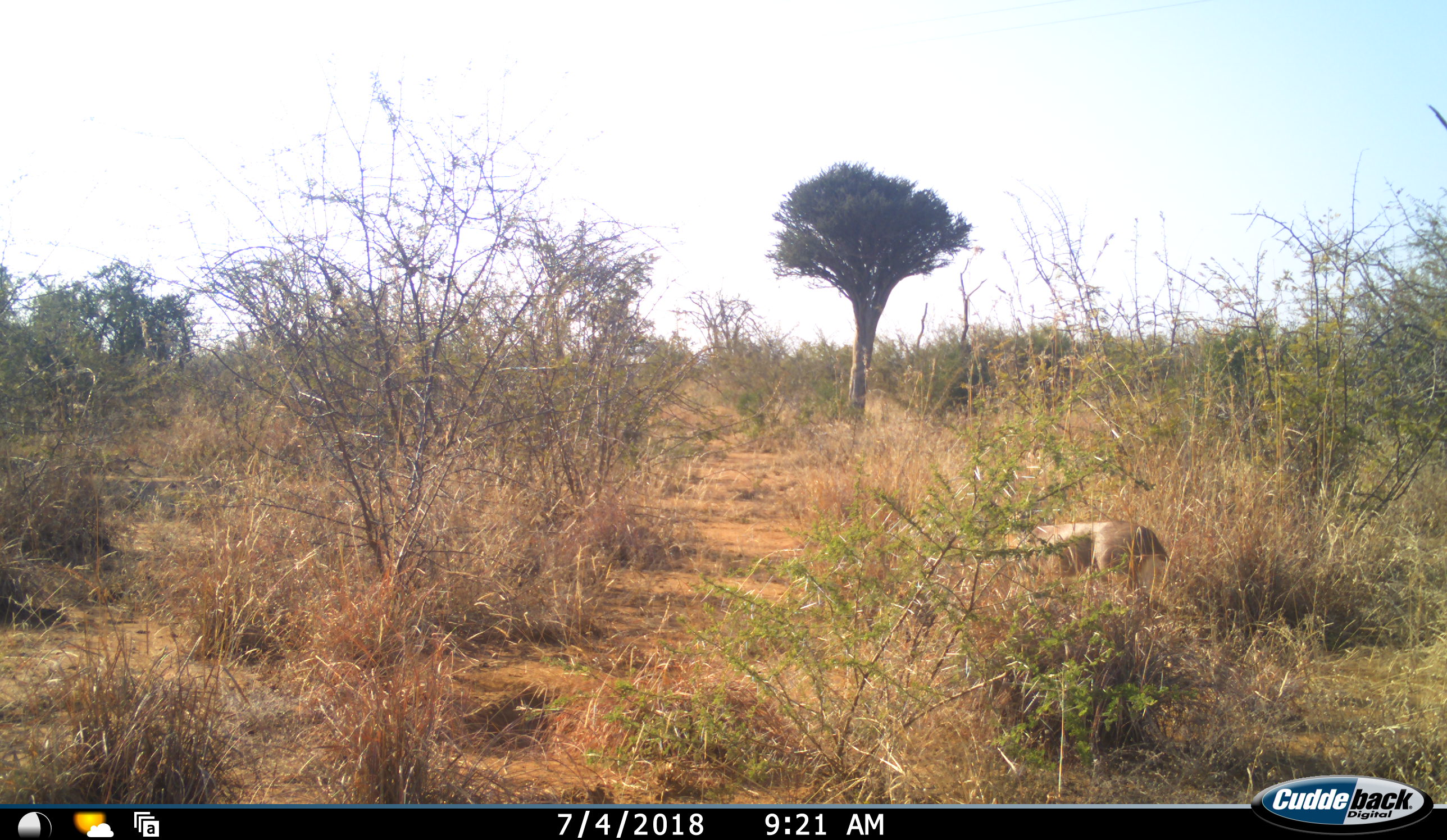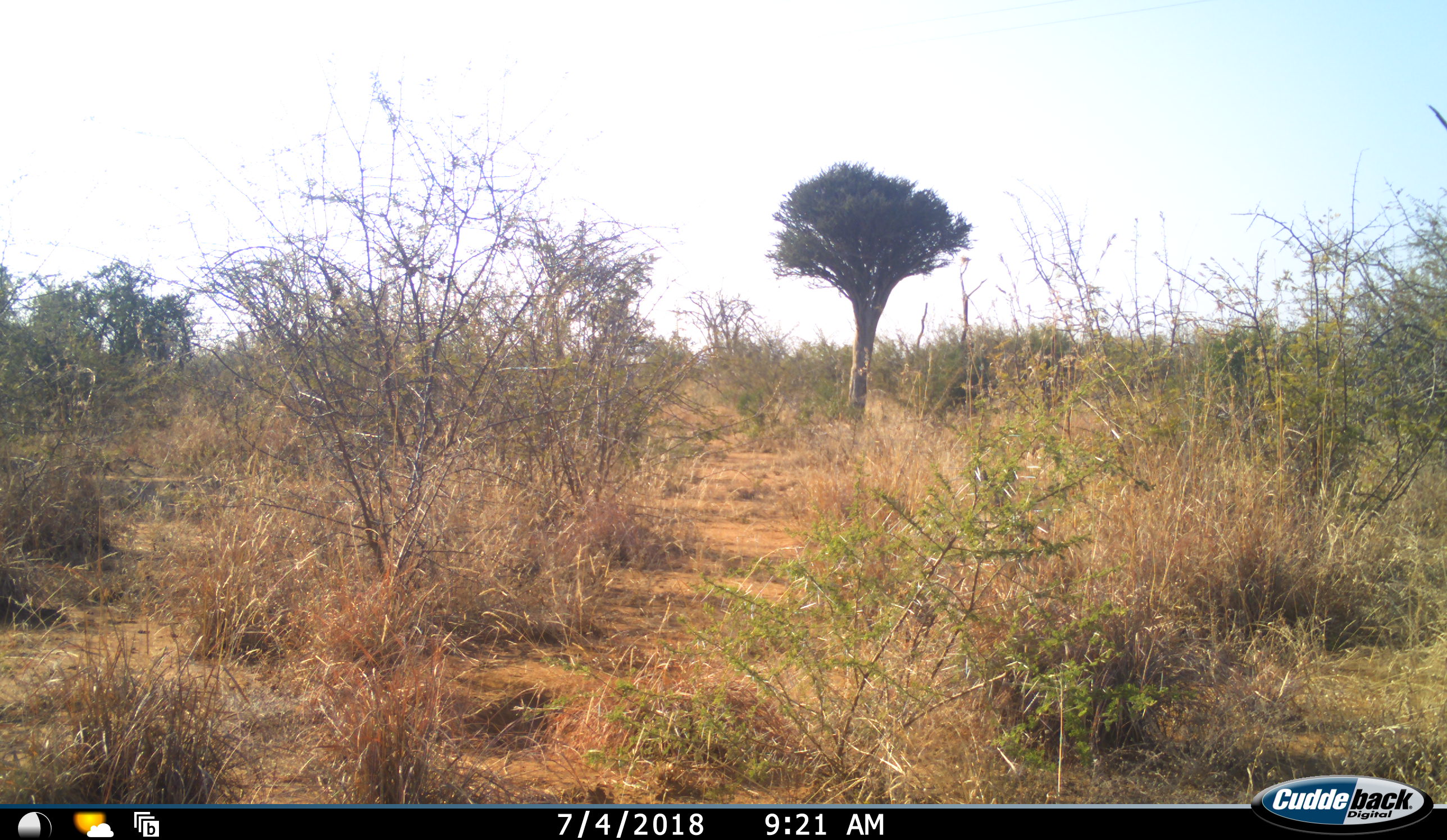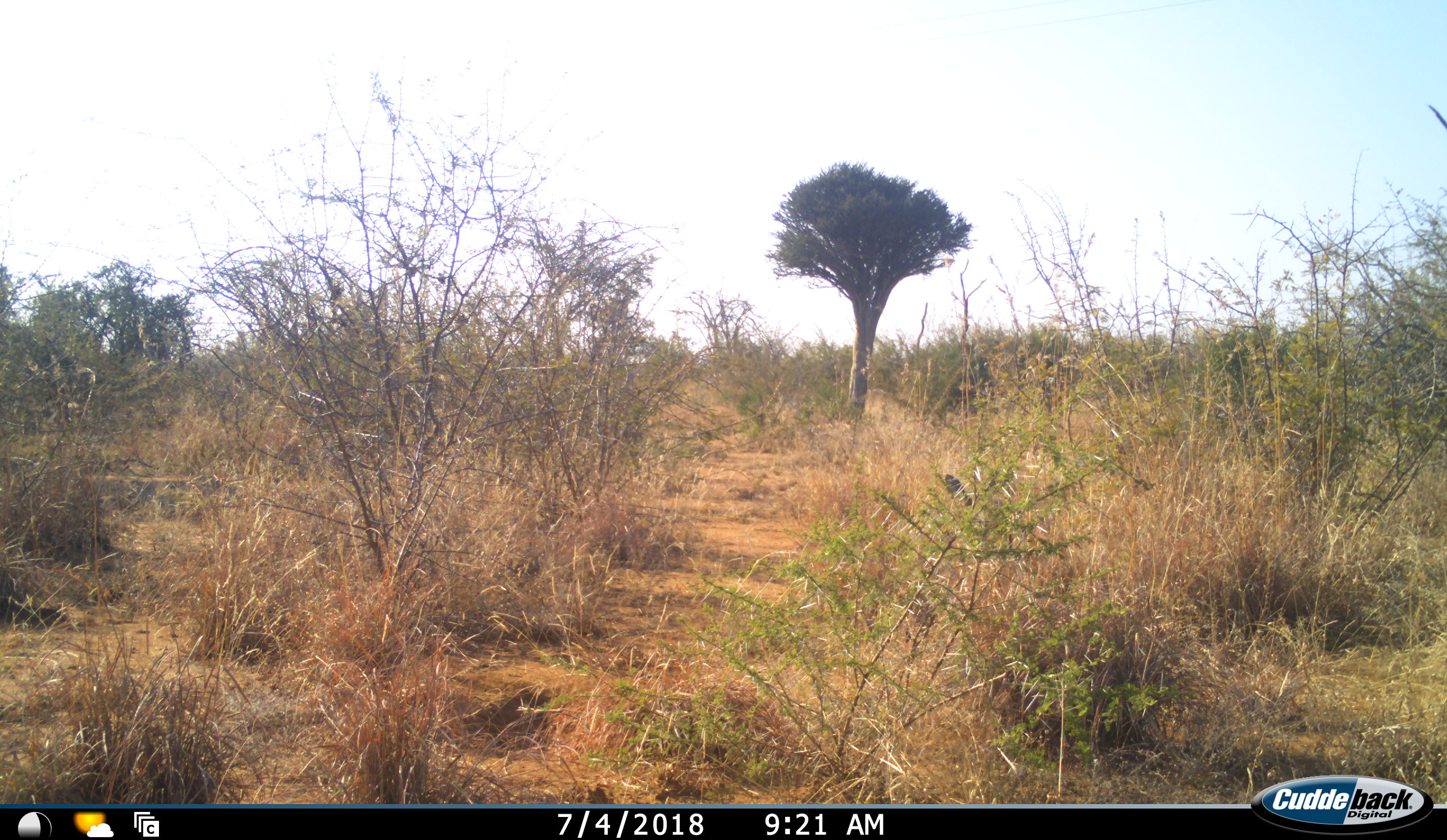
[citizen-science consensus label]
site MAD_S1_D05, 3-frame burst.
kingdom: Animalia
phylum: Chordata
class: Mammalia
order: Artiodactyla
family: Bovidae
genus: Aepyceros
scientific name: Aepyceros melampus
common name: impala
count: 1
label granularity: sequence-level